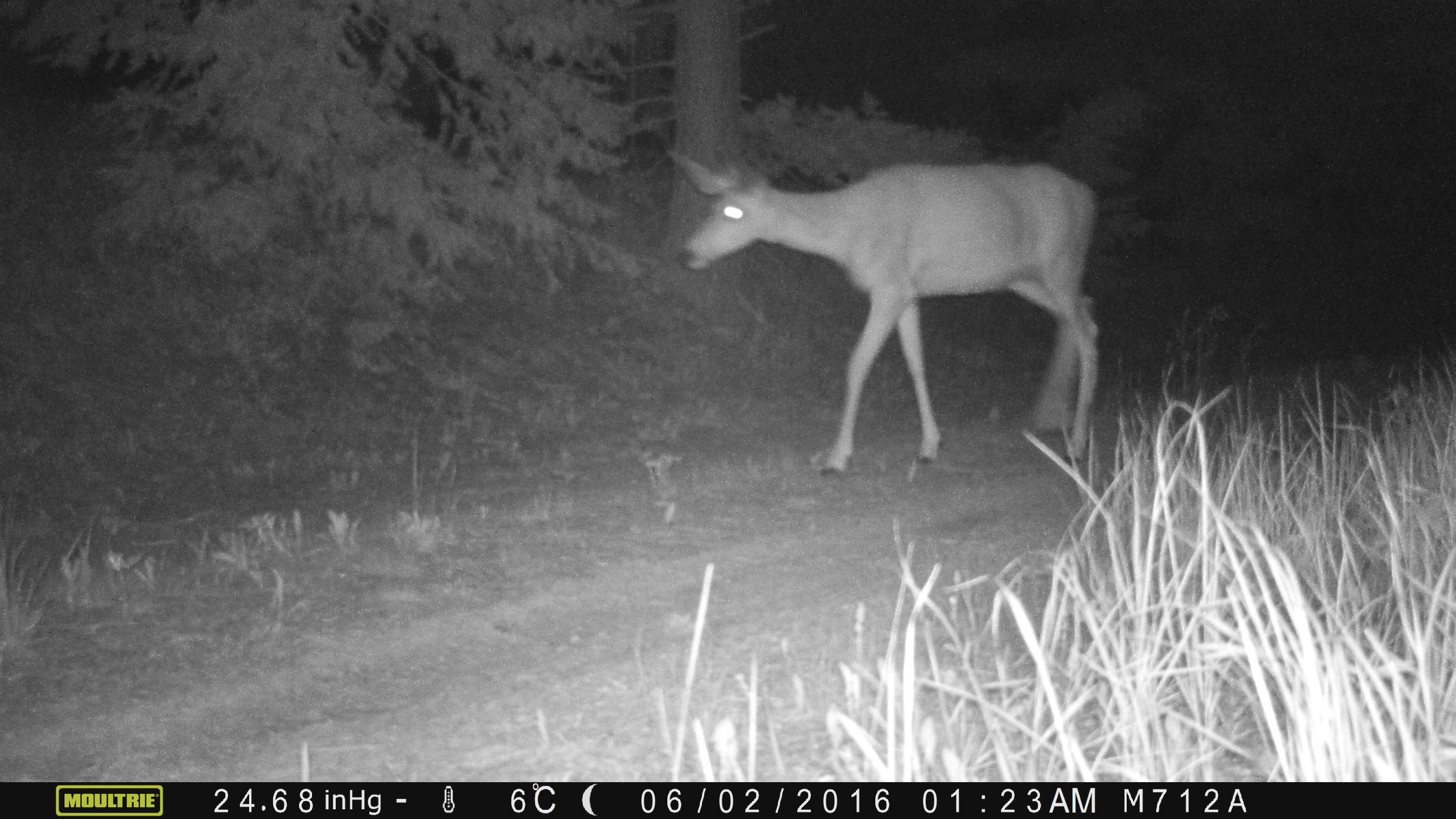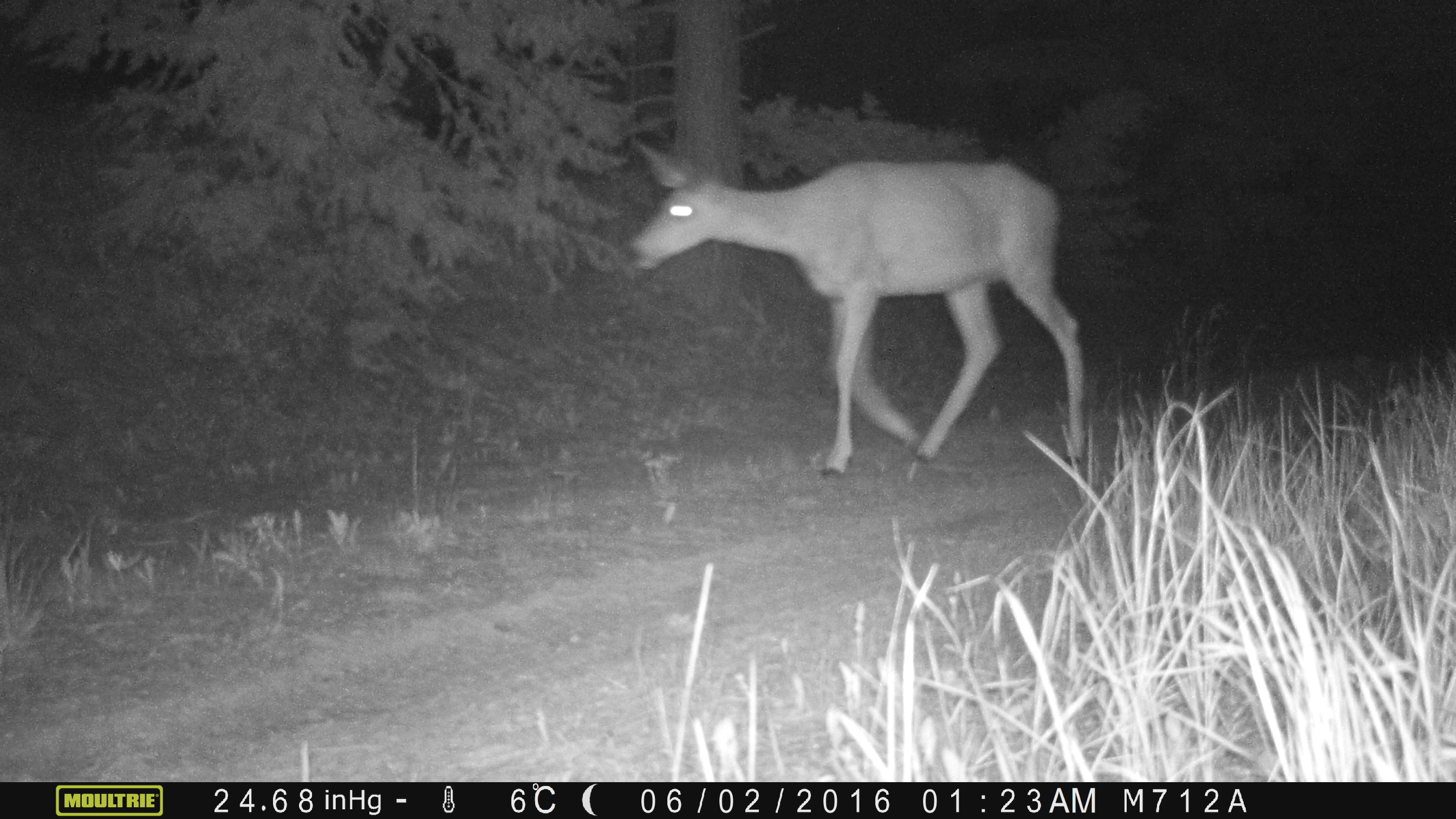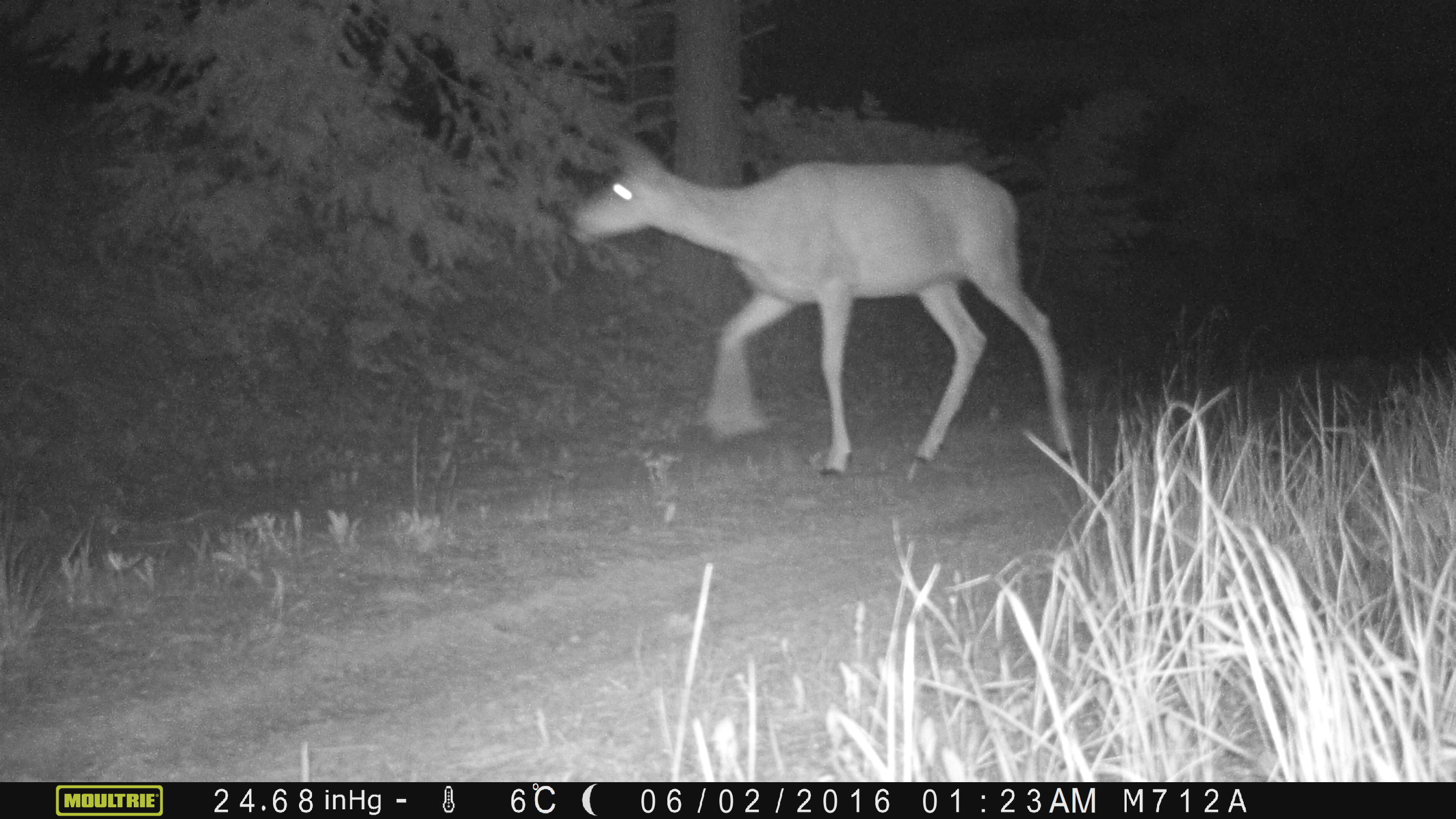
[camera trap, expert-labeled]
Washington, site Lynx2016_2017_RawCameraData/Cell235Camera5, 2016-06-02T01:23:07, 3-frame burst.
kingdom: Animalia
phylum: Chordata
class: Mammalia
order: Artiodactyla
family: Cervidae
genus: Odocoileus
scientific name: Odocoileus hemionus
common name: mule deer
Odocoileus hemionus (mule deer). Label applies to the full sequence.